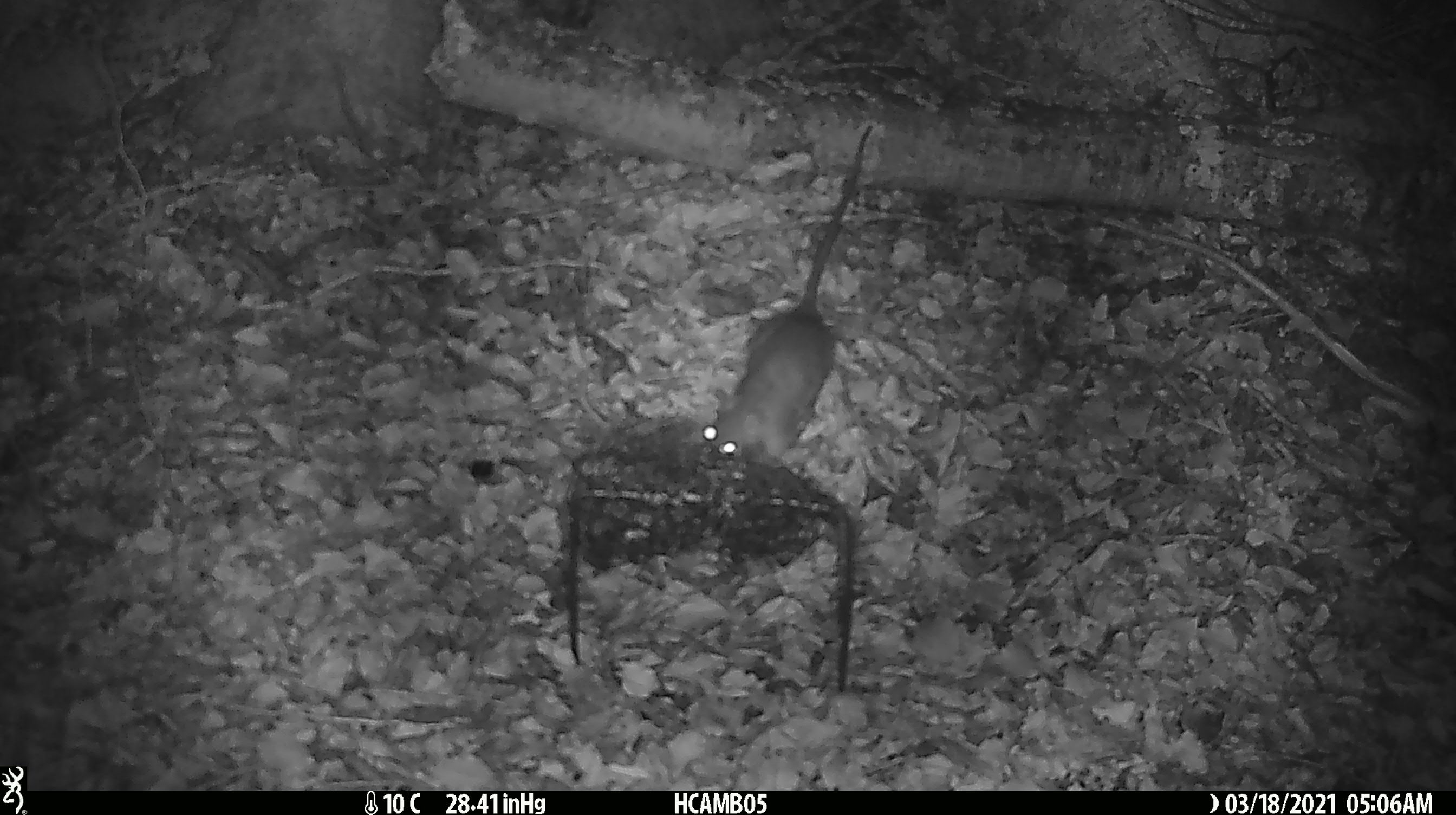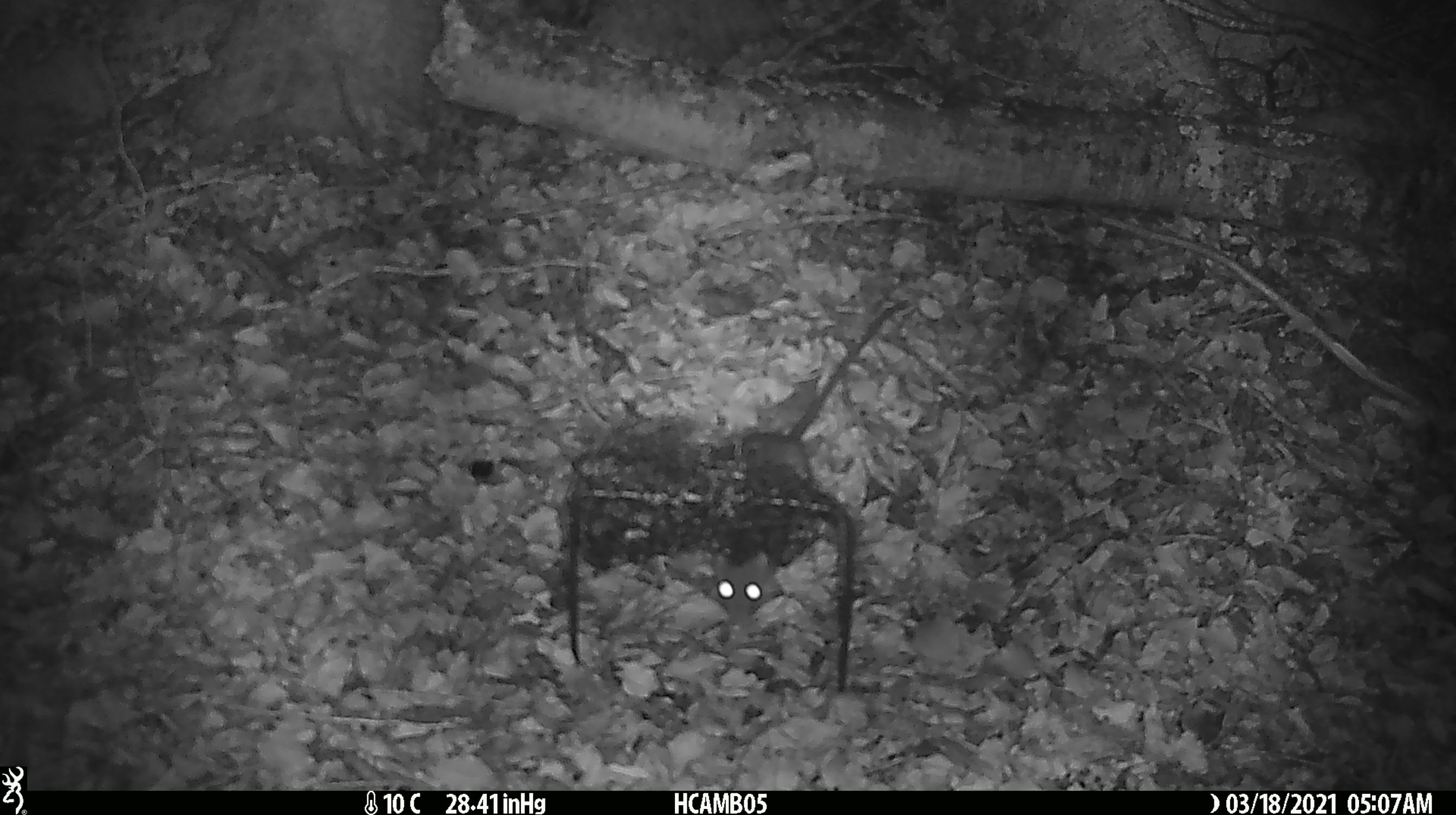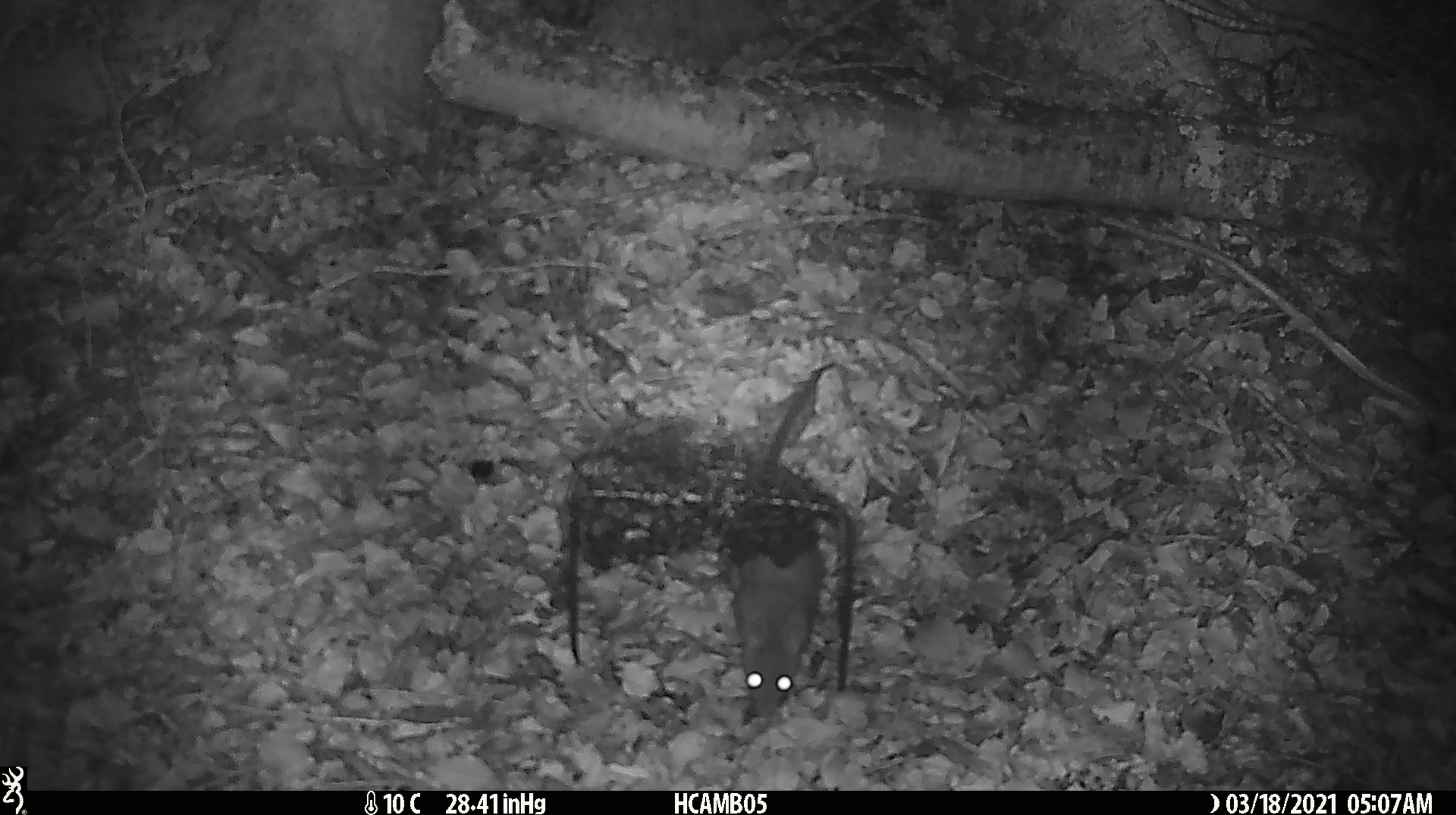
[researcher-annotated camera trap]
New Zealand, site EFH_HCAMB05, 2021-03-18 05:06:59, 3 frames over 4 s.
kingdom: Animalia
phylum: Chordata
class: Mammalia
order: Rodentia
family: Muridae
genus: Rattus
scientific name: Rattus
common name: rat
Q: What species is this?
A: Rat (Rattus).